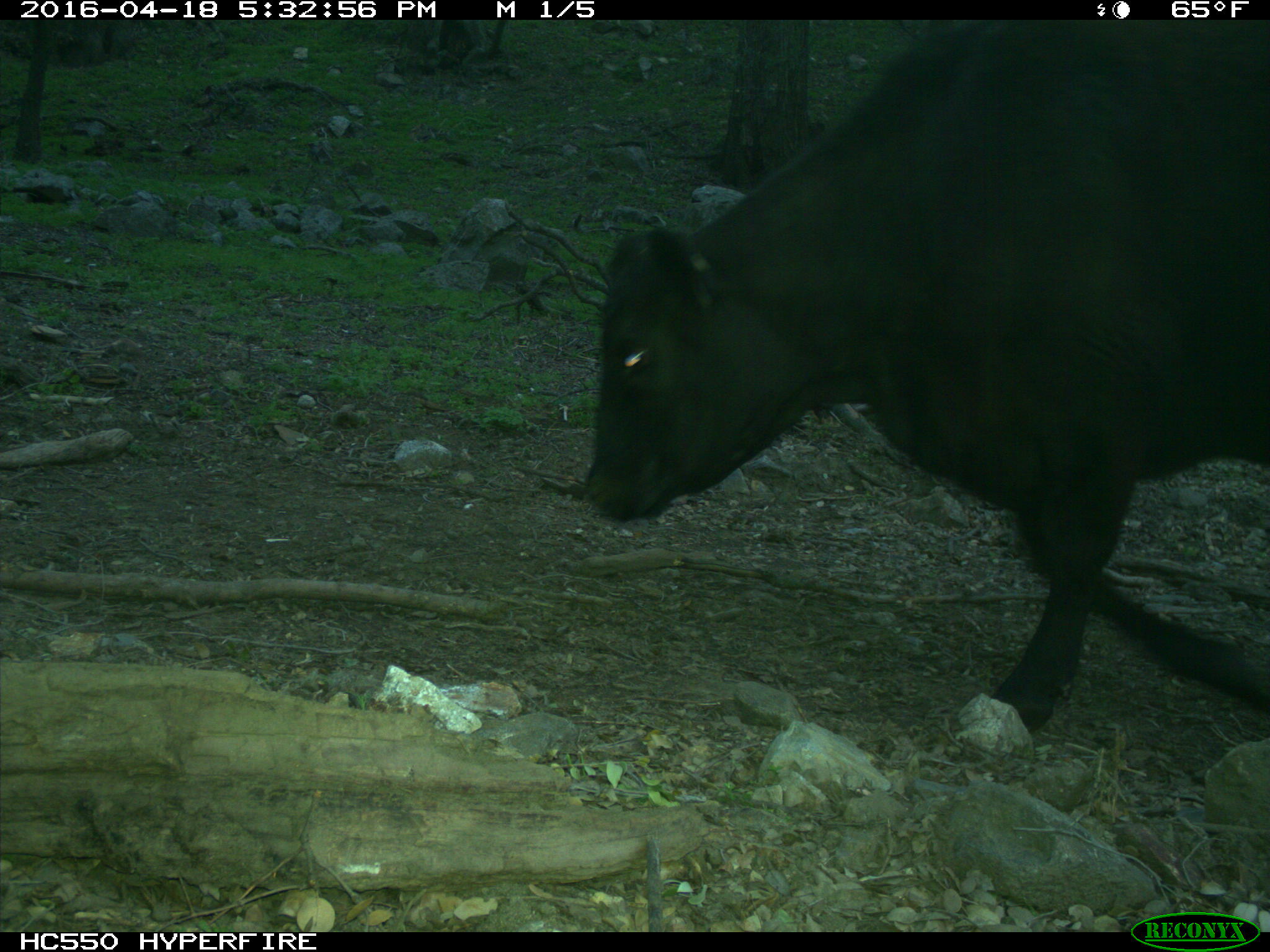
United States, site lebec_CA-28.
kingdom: Animalia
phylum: Chordata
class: Mammalia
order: Artiodactyla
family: Bovidae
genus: Bos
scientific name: Bos taurus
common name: domestic cow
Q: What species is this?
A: Bos taurus (domestic cow).